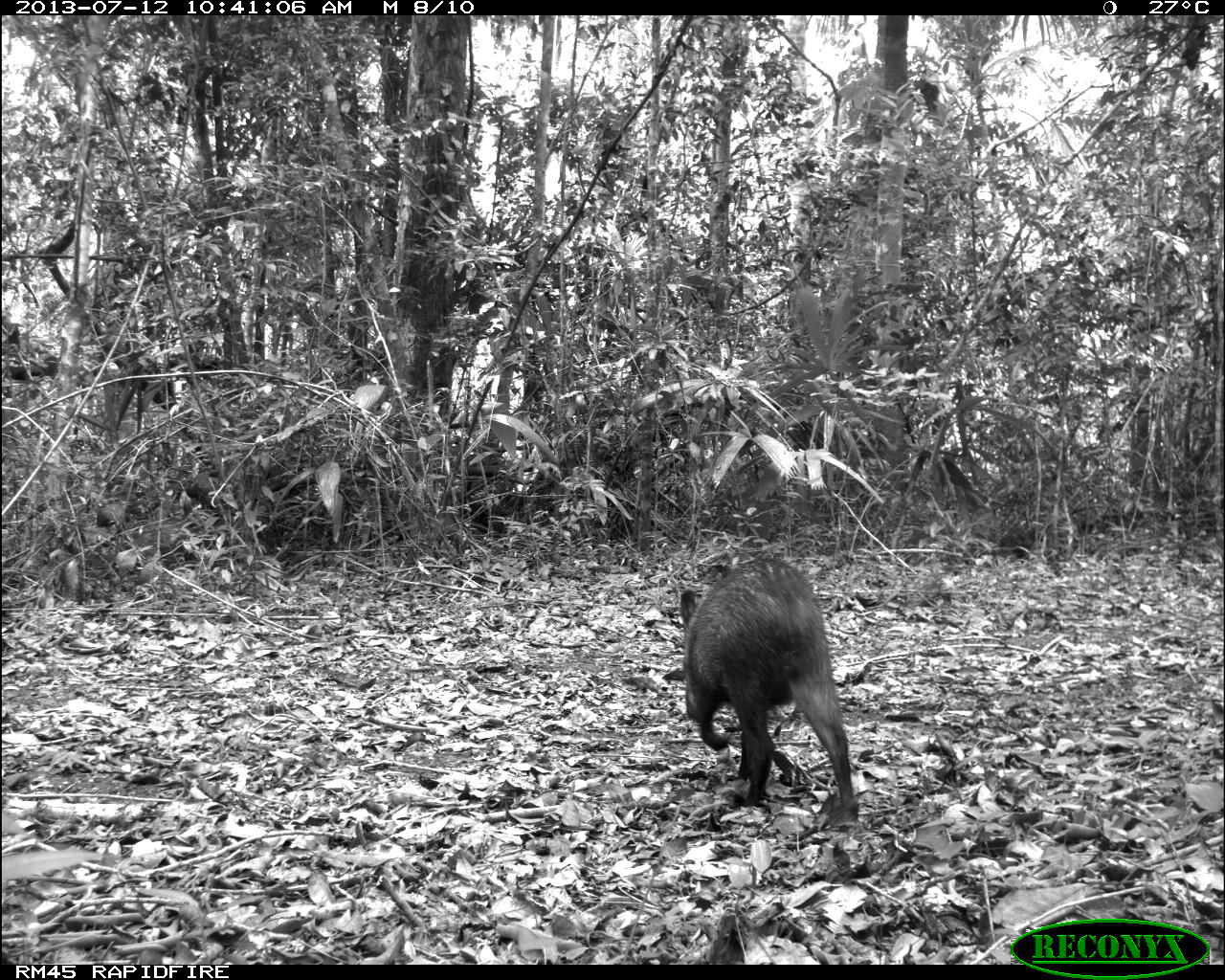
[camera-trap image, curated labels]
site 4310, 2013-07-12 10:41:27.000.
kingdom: Animalia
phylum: Chordata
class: Mammalia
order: Artiodactyla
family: Tayassuidae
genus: Pecari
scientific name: Pecari tajacu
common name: collared peccary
Pecari tajacu (collared peccary), count 13.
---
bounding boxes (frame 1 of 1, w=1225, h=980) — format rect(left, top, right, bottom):
pecari tajacu: rect(674, 554, 861, 827)